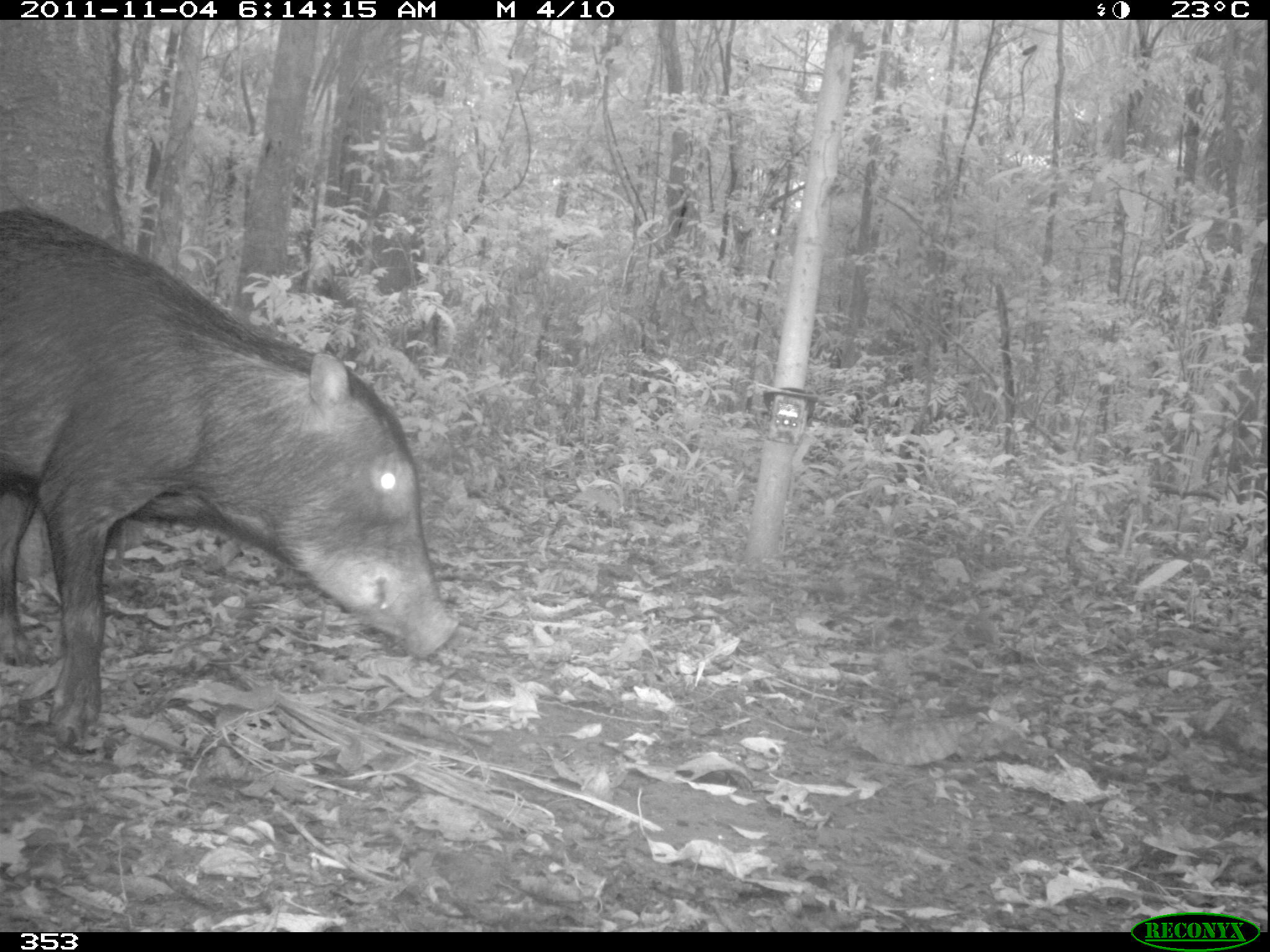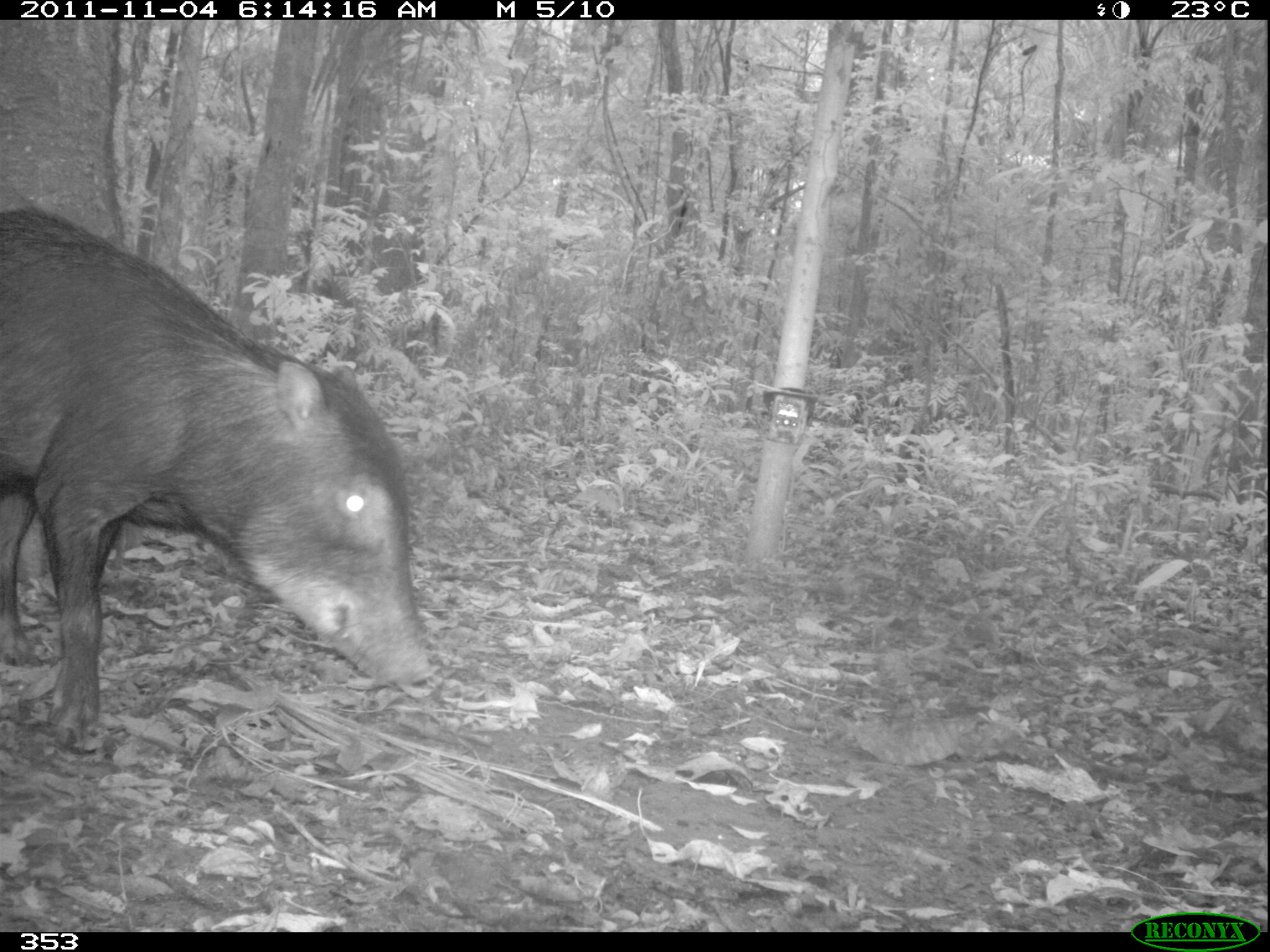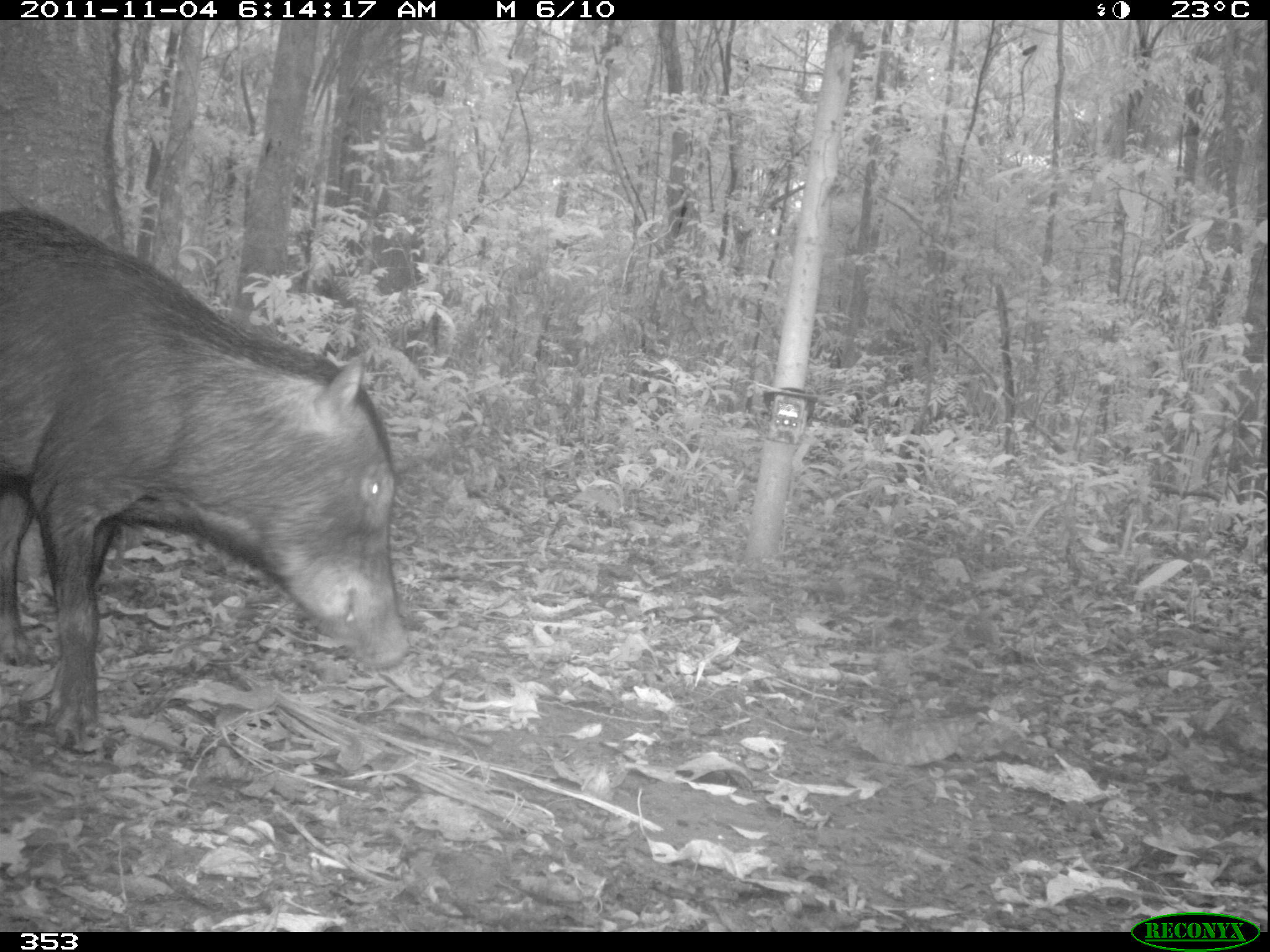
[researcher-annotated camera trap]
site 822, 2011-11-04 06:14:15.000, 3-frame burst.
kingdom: Animalia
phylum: Chordata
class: Mammalia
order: Artiodactyla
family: Tayassuidae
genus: Tayassu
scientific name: Tayassu pecari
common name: white-lipped peccary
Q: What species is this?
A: Tayassu pecari (white-lipped peccary).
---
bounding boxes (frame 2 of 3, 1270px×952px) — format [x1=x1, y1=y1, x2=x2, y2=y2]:
tayassu pecari: [x1=0, y1=203, x2=440, y2=744]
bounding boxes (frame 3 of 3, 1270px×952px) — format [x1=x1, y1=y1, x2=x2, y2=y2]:
tayassu pecari: [x1=0, y1=198, x2=408, y2=752]